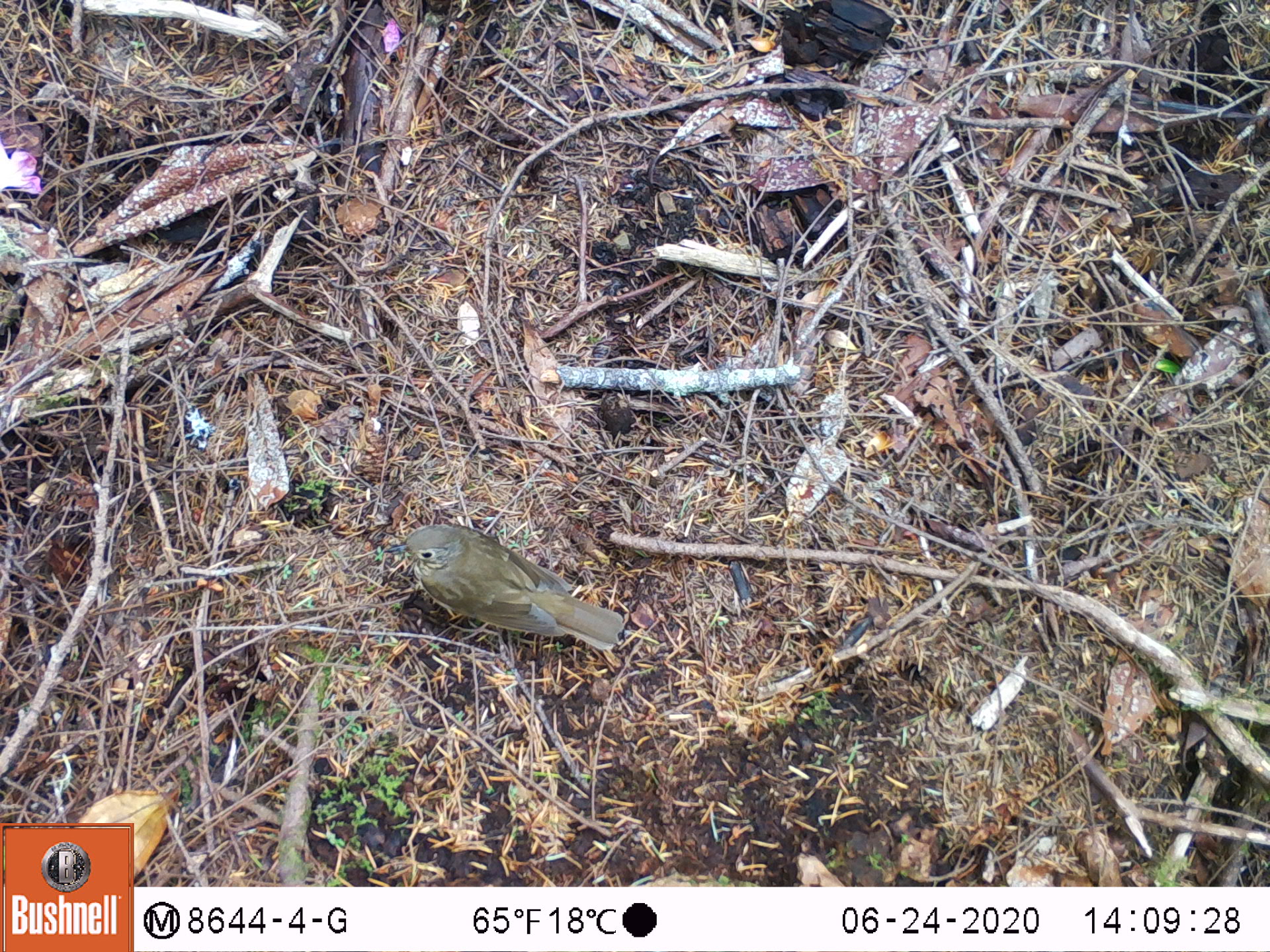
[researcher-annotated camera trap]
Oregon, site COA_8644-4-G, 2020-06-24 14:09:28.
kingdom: Animalia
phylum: Chordata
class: Aves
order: Passeriformes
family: Turdidae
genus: Catharus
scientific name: Catharus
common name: brown thrushes and nightingale-thrushes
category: catharus species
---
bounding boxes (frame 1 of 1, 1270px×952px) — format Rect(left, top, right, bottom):
catharus species: Rect(372, 507, 645, 669)